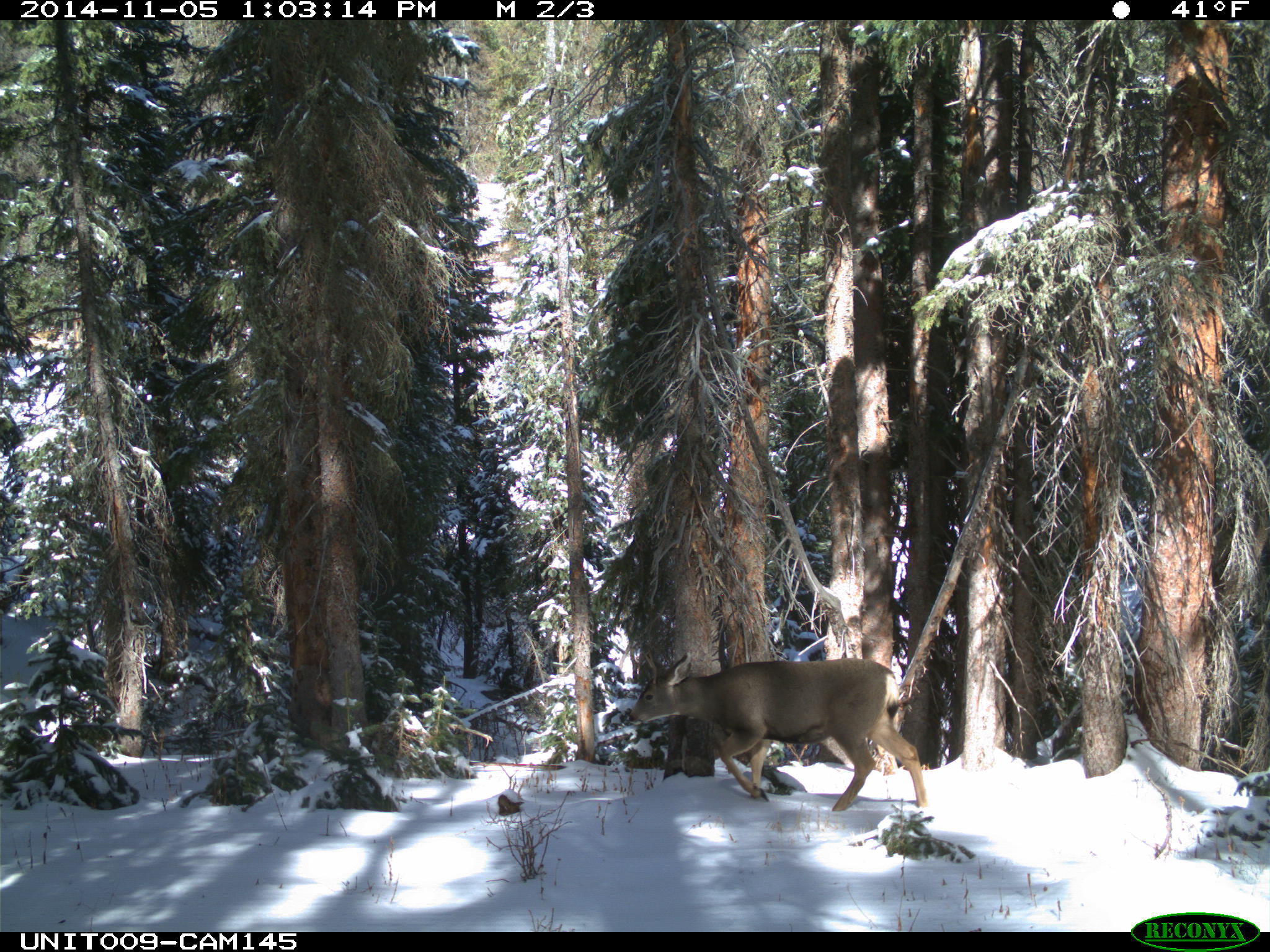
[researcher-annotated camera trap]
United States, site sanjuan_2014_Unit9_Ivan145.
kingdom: Animalia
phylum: Chordata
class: Mammalia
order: Artiodactyla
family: Cervidae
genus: Odocoileus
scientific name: Odocoileus hemionus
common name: mule deer